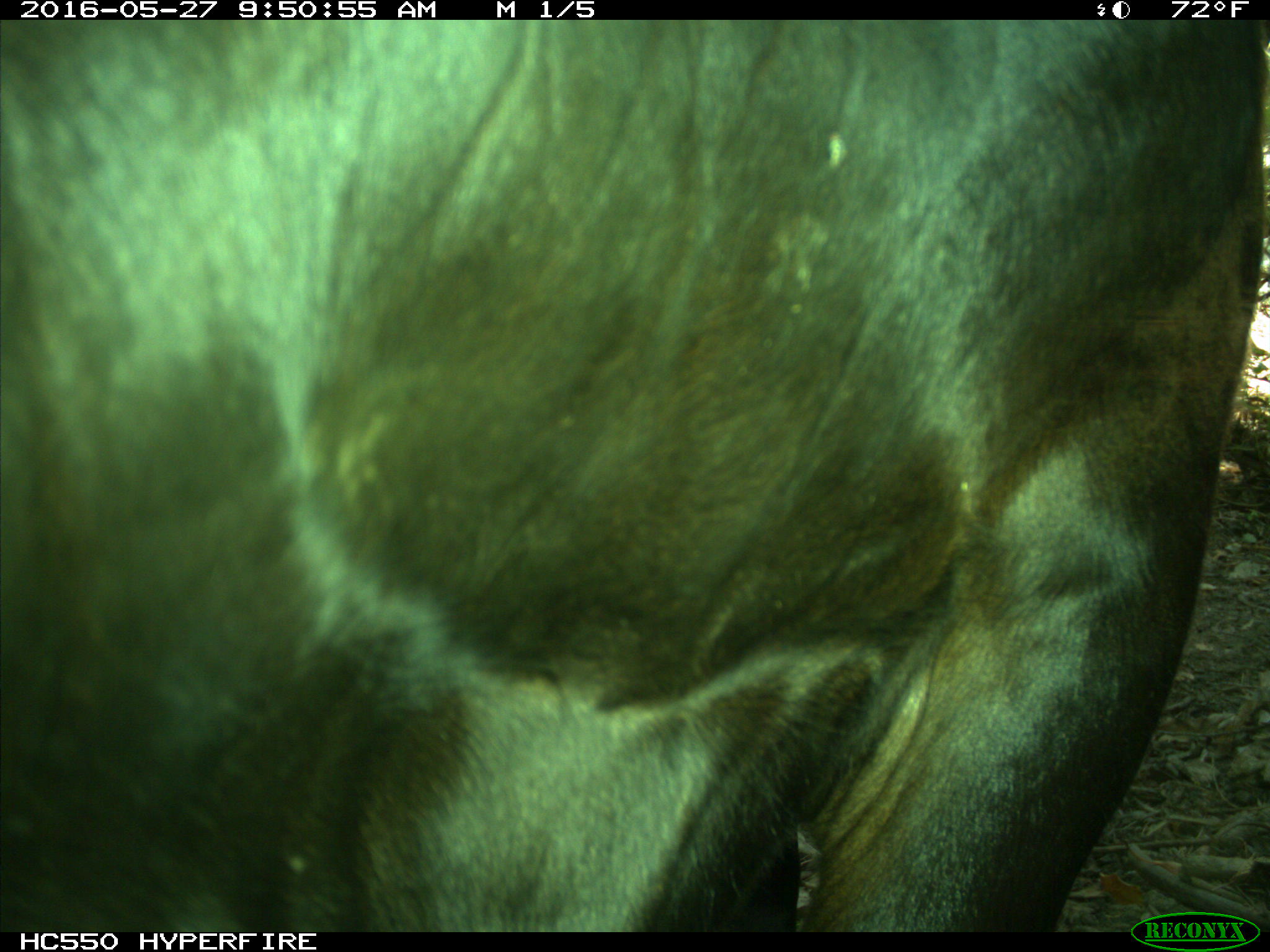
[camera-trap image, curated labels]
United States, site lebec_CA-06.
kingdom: Animalia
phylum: Chordata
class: Mammalia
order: Artiodactyla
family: Bovidae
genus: Bos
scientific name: Bos taurus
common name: domestic cow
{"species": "Bos taurus (domestic cow)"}